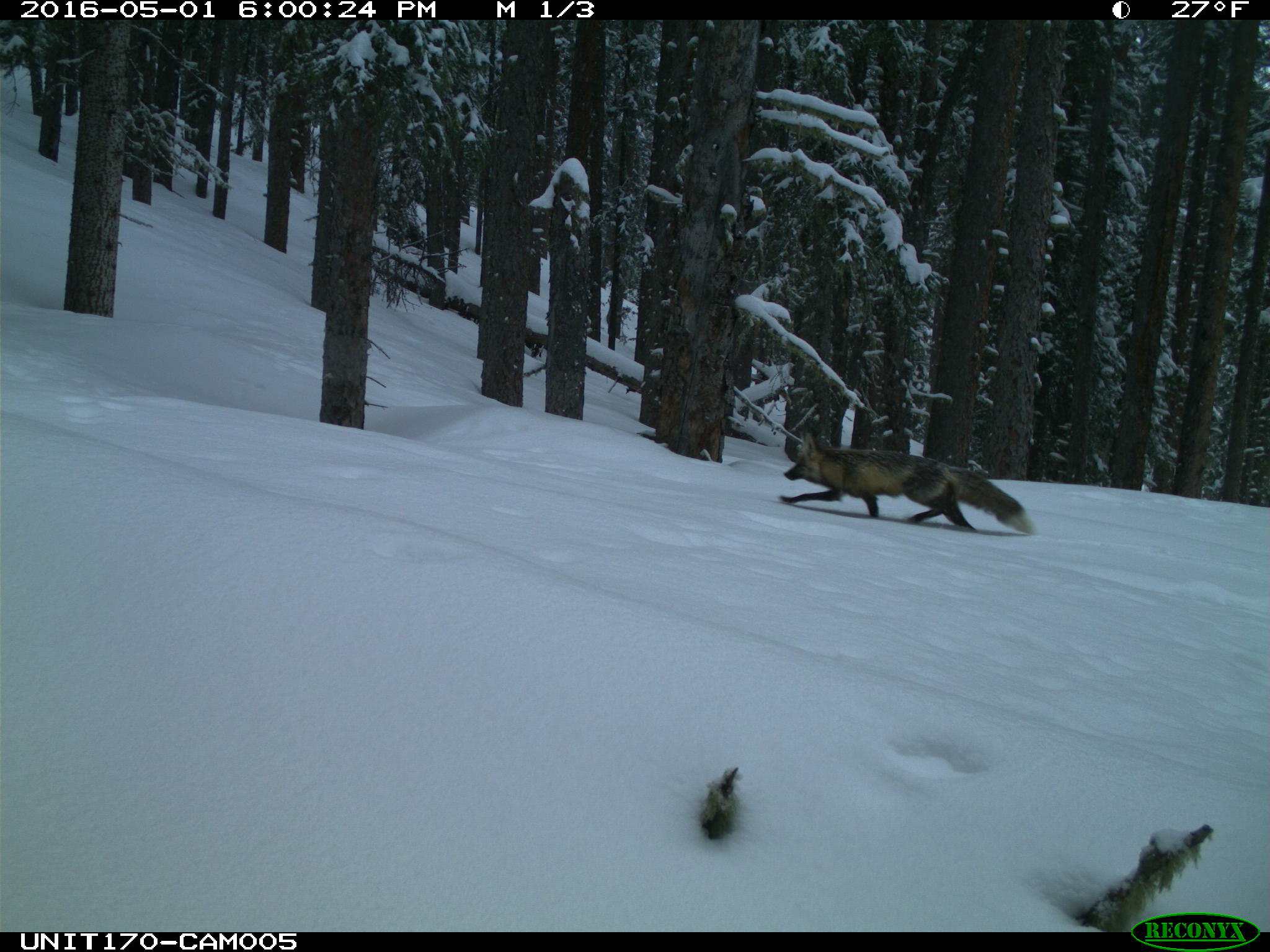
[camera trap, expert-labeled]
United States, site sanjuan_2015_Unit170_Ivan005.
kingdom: Animalia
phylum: Chordata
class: Mammalia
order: Carnivora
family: Canidae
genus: Vulpes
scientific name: Vulpes vulpes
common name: red fox